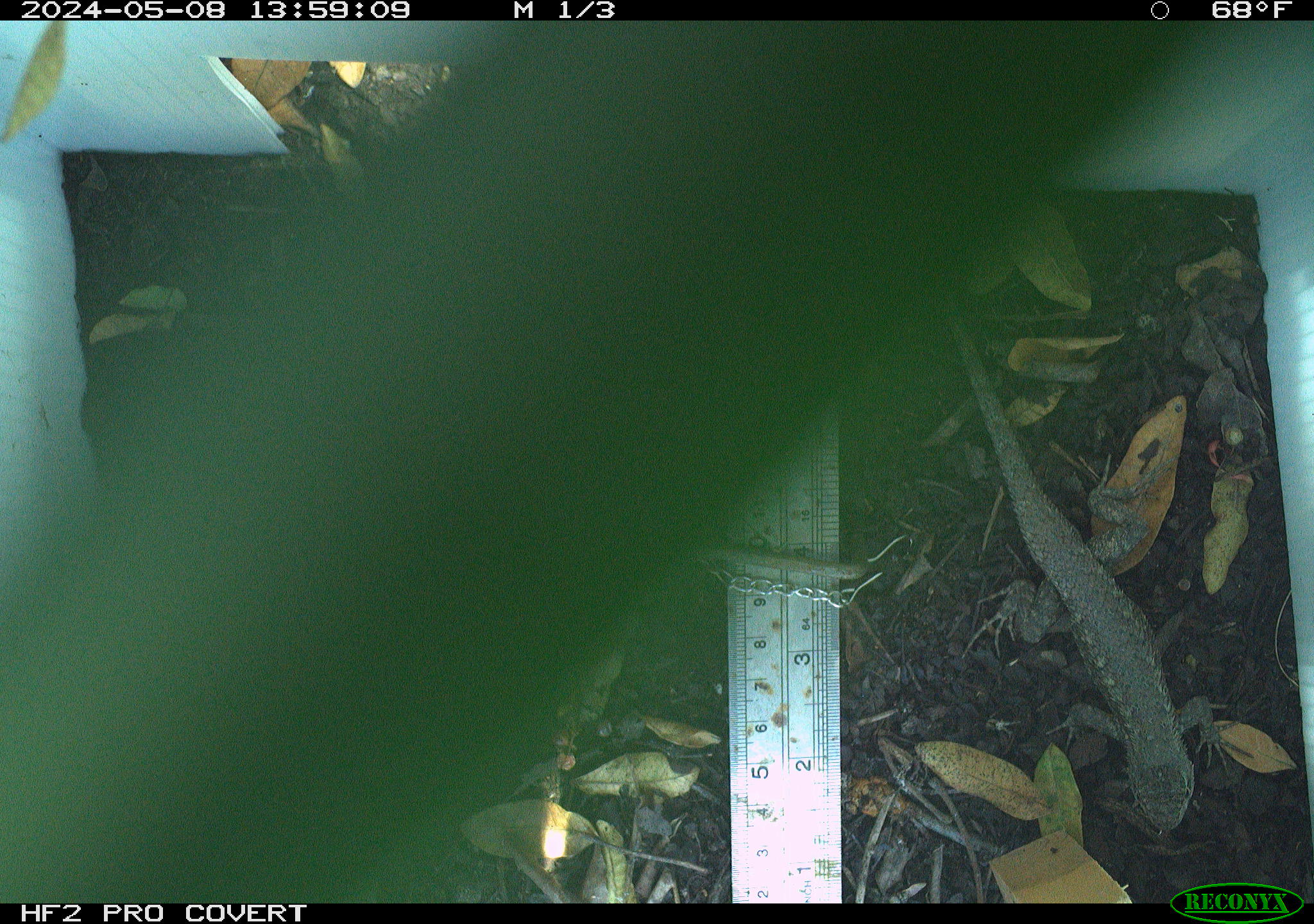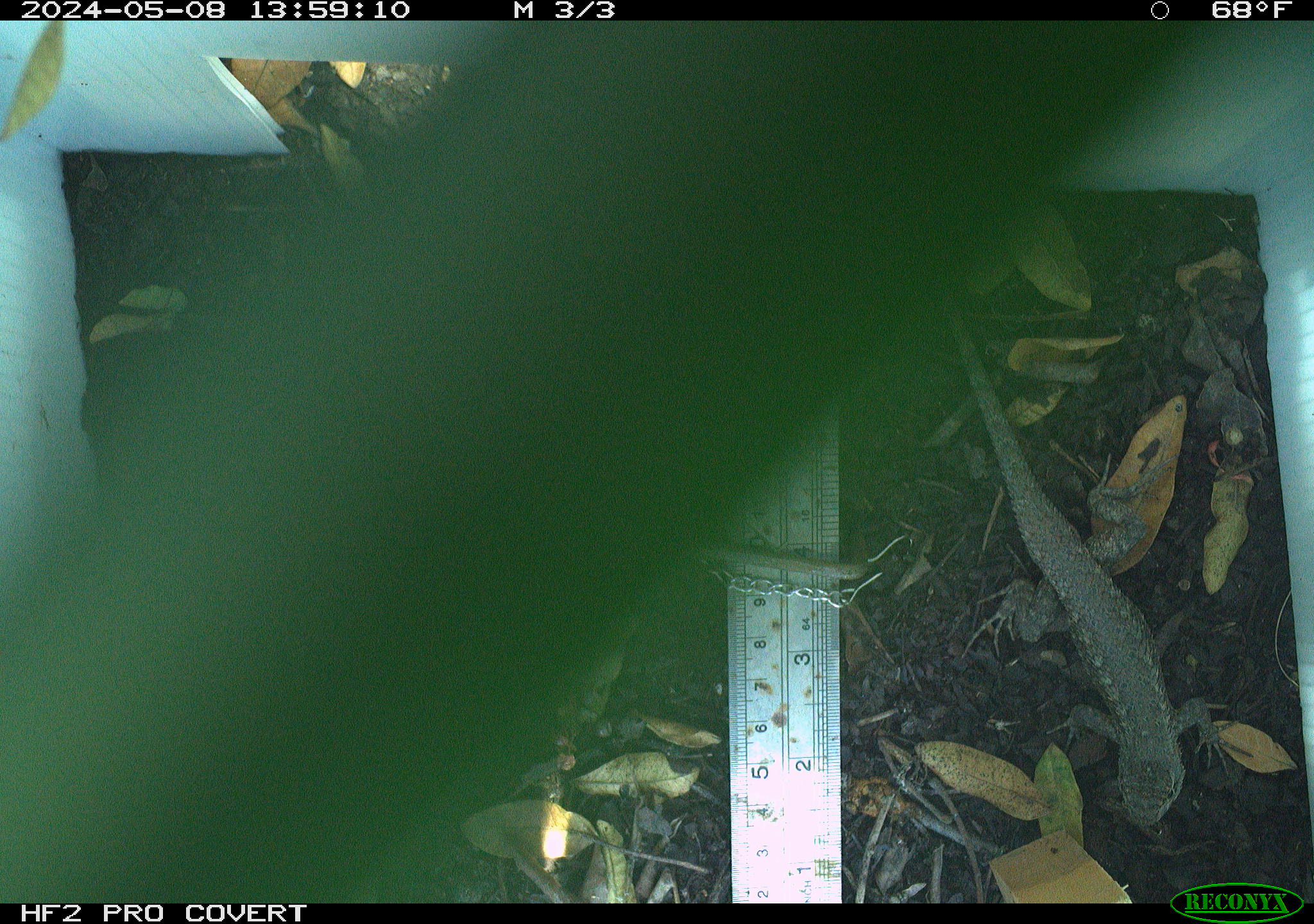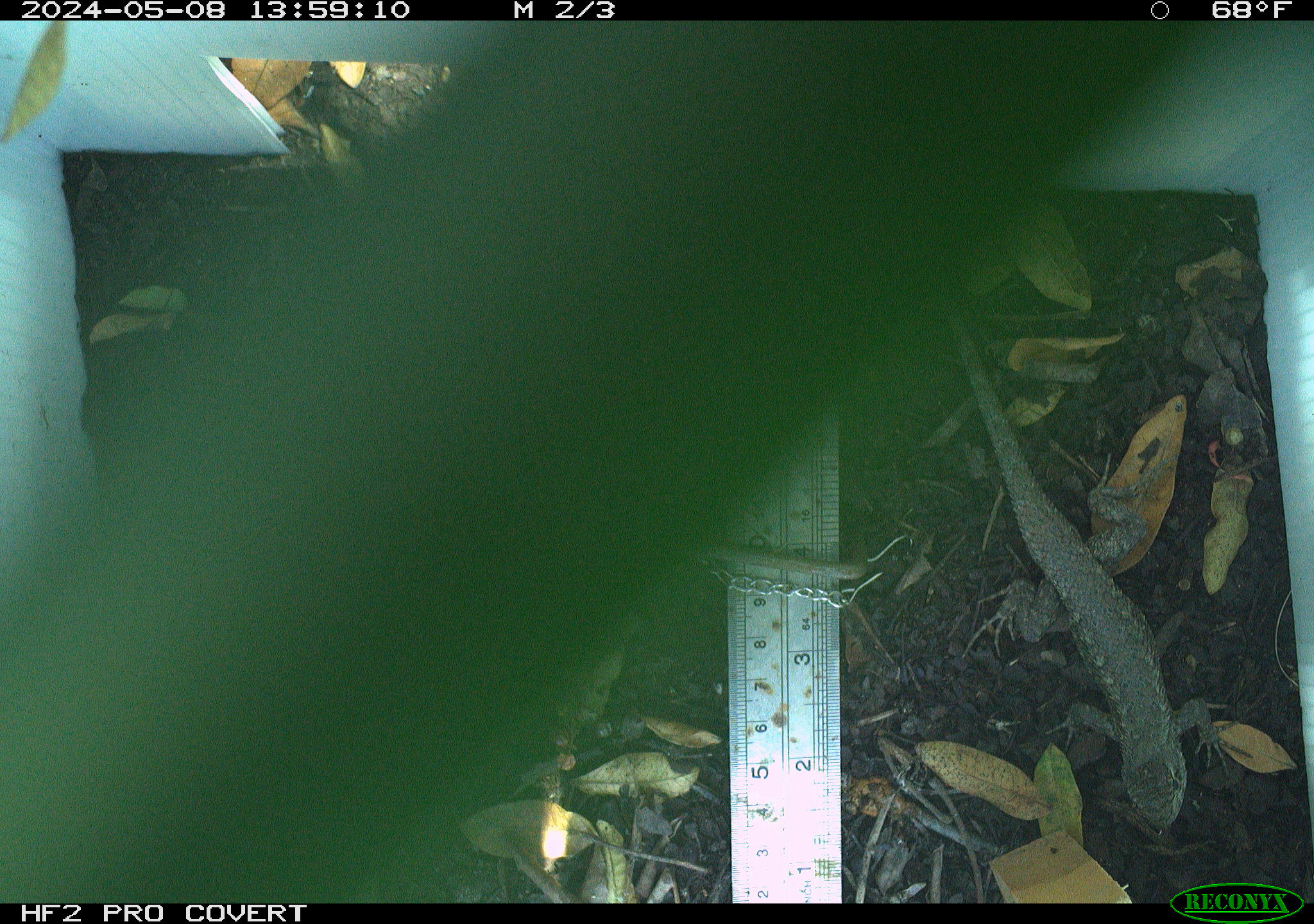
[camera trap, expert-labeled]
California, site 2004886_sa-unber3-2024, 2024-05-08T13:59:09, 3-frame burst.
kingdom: Animalia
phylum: Chordata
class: Reptilia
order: Squamata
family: Phrynosomatidae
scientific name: Phrynosomatidae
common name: phrynosomatid lizards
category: phrynosomatidae family